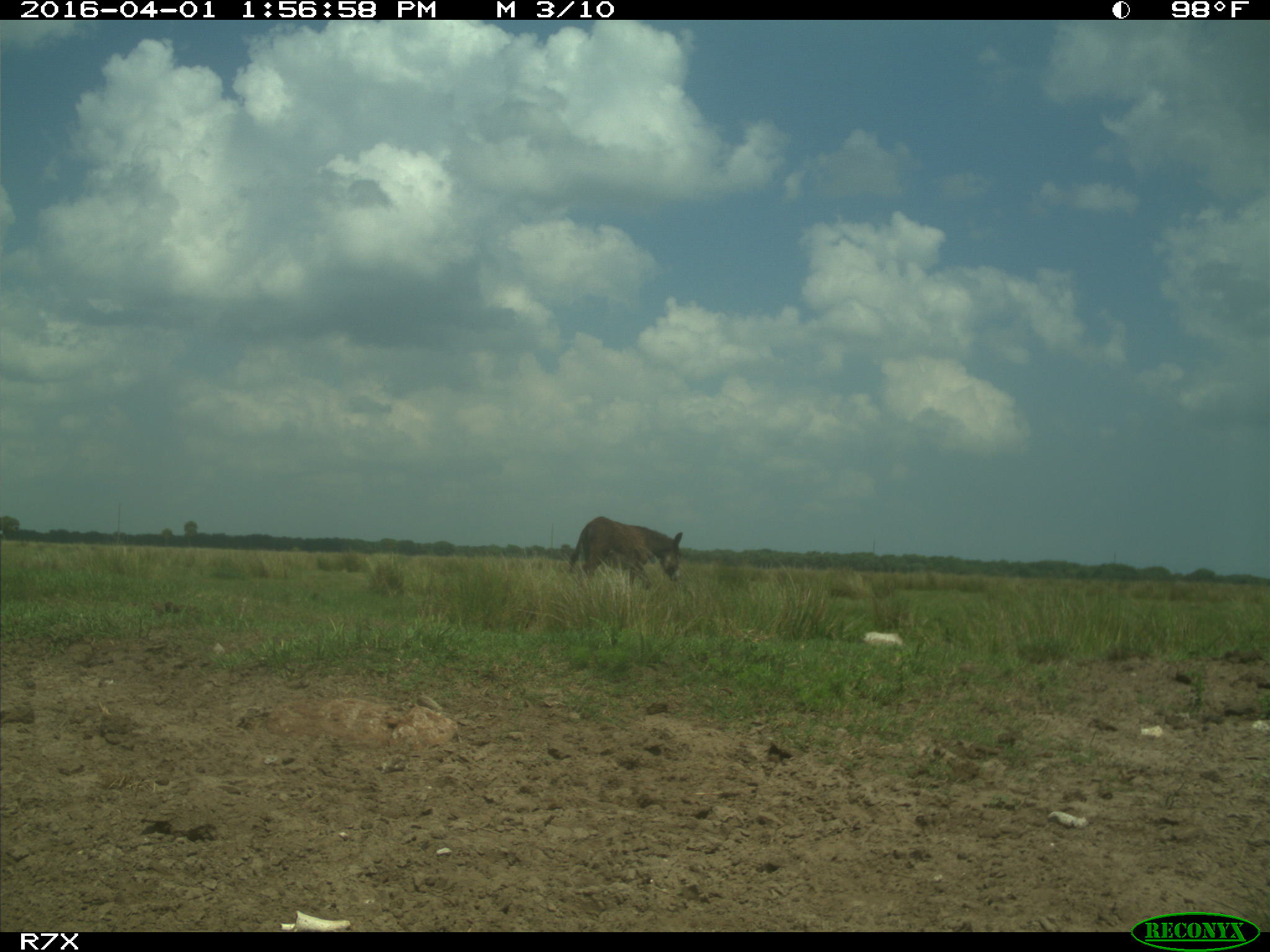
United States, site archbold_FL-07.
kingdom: Animalia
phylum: Chordata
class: Mammalia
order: Perissodactyla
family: Equidae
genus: Equus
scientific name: Equus africanus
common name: african wild ass